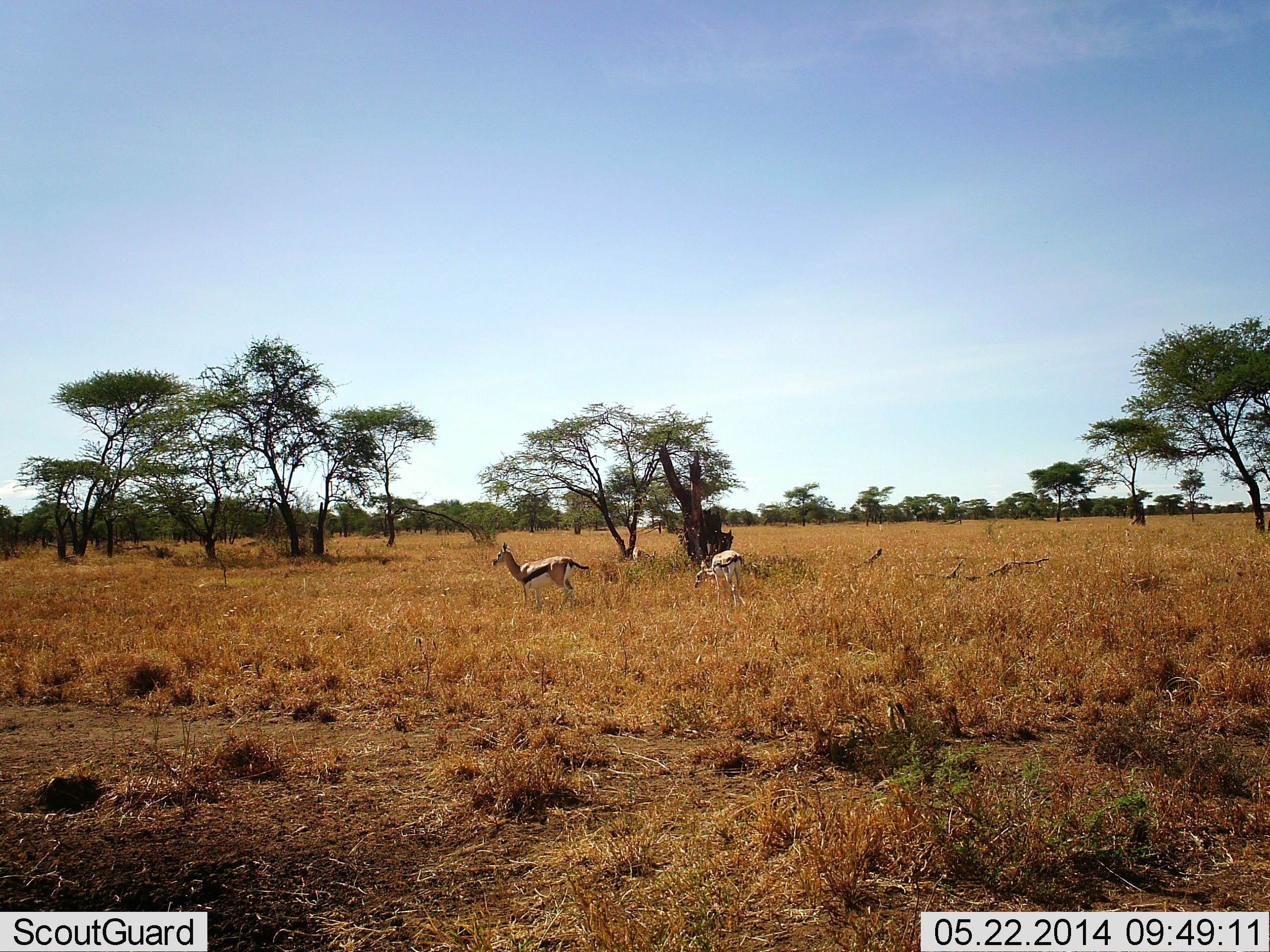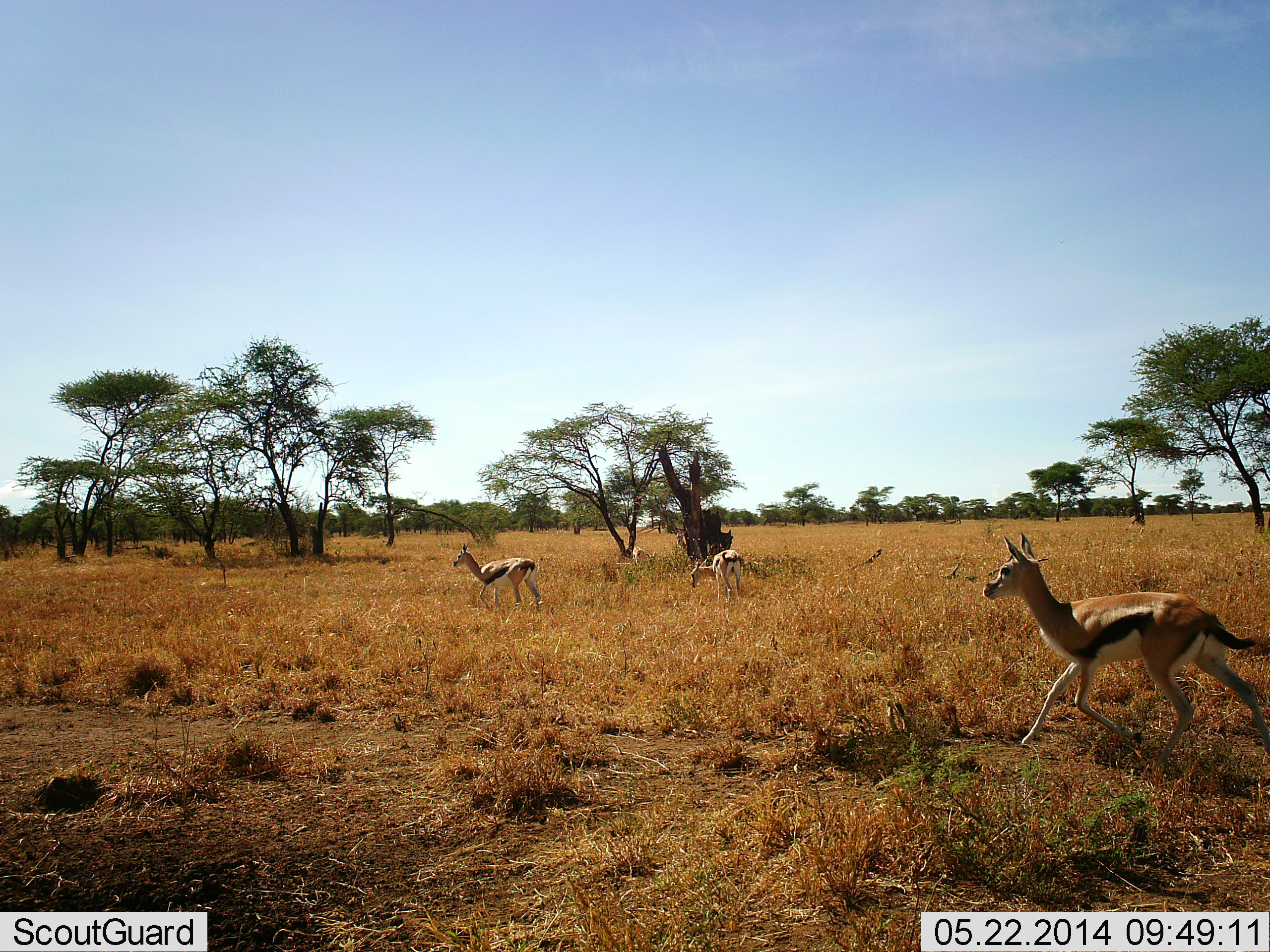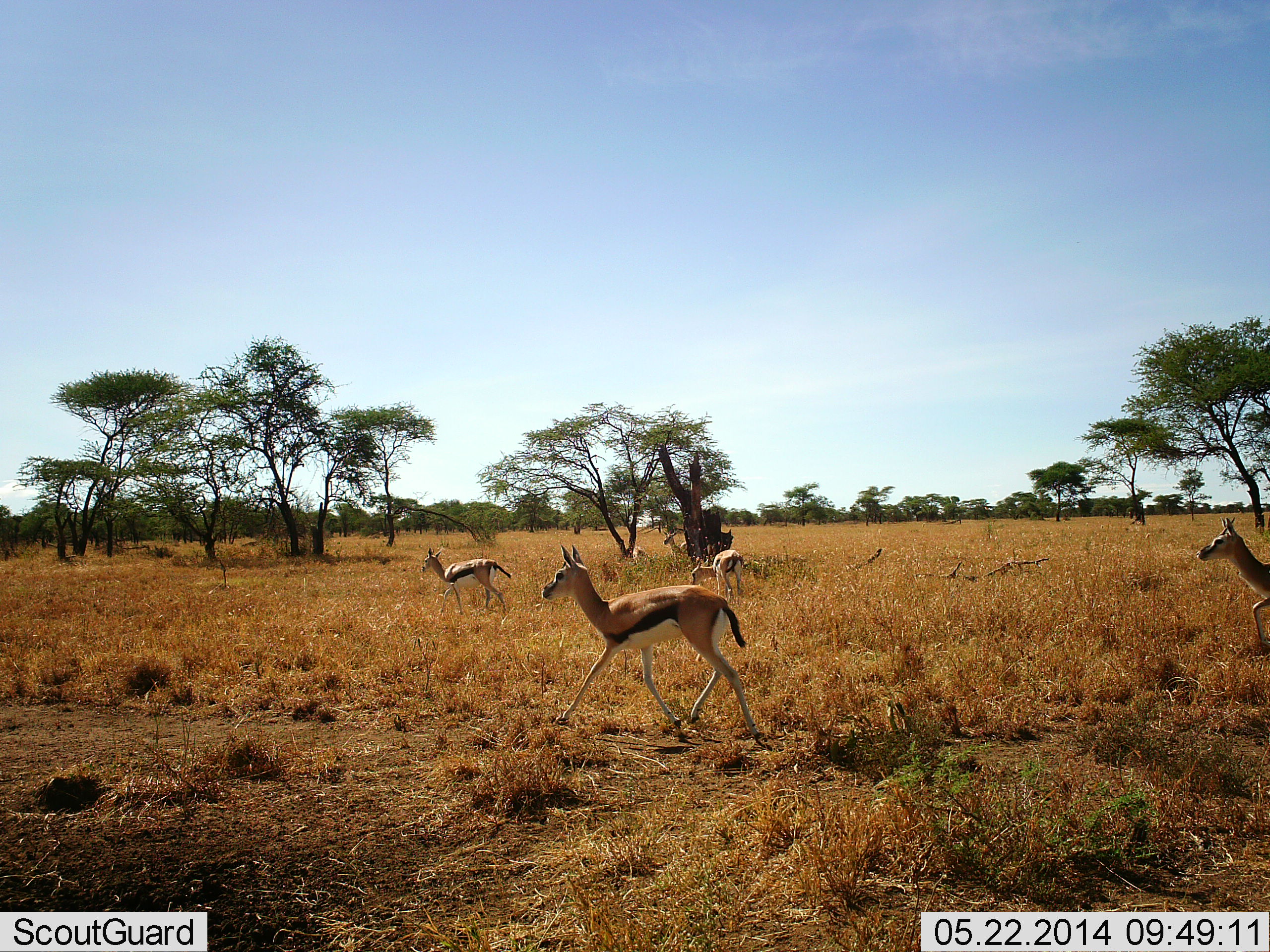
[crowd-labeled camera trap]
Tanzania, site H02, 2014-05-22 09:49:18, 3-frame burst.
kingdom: Animalia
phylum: Chordata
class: Mammalia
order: Artiodactyla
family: Bovidae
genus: Eudorcas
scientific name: Eudorcas thomsonii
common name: thomson's gazelle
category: gazellethomsons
Gazellethomsons (thomson's gazelle) (Eudorcas thomsonii), count 5. Behavior (volunteer vote fractions): standing 20%, resting 0%, moving 100%, interacting 0%. Young present (vote fraction): 10%. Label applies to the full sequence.